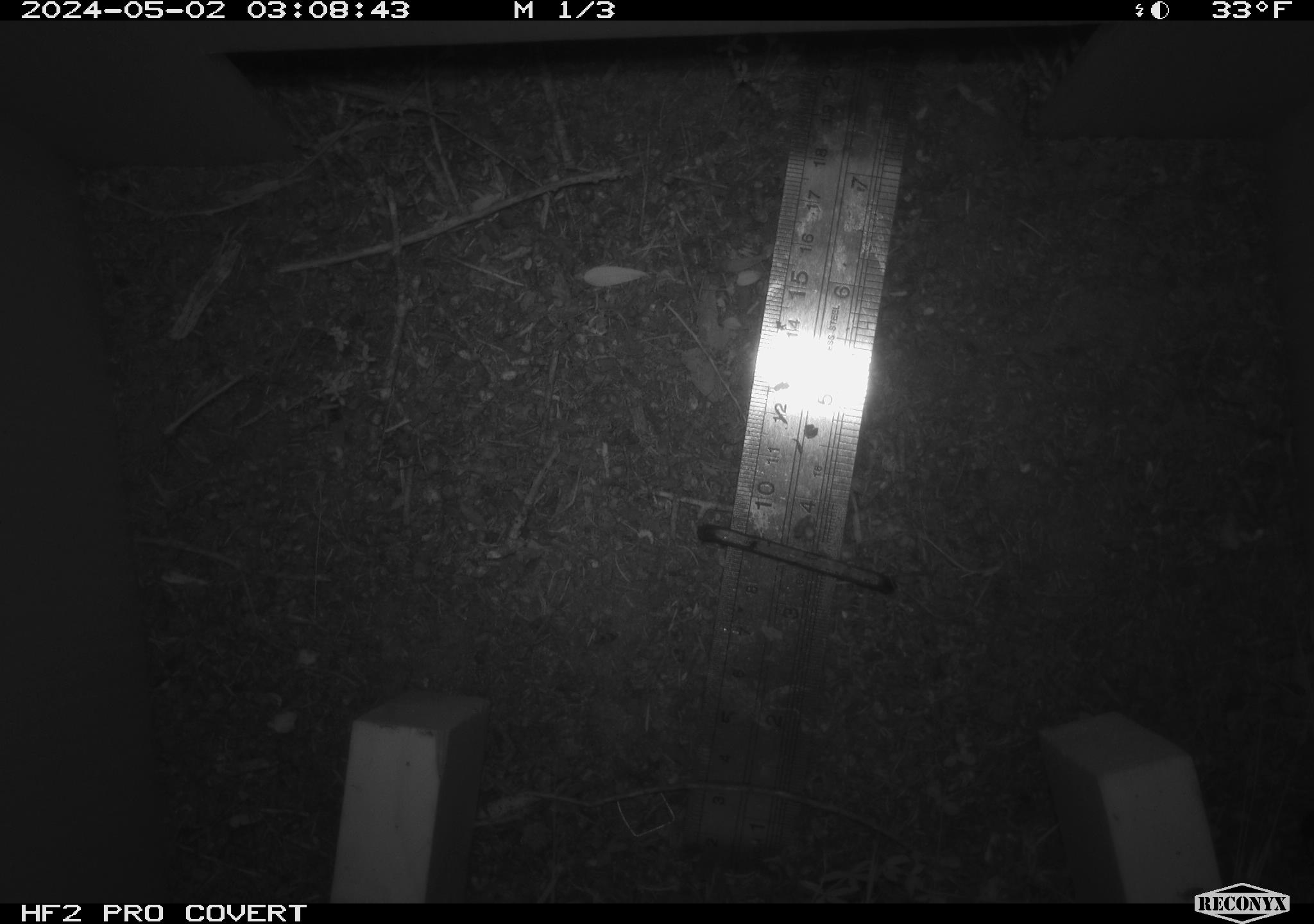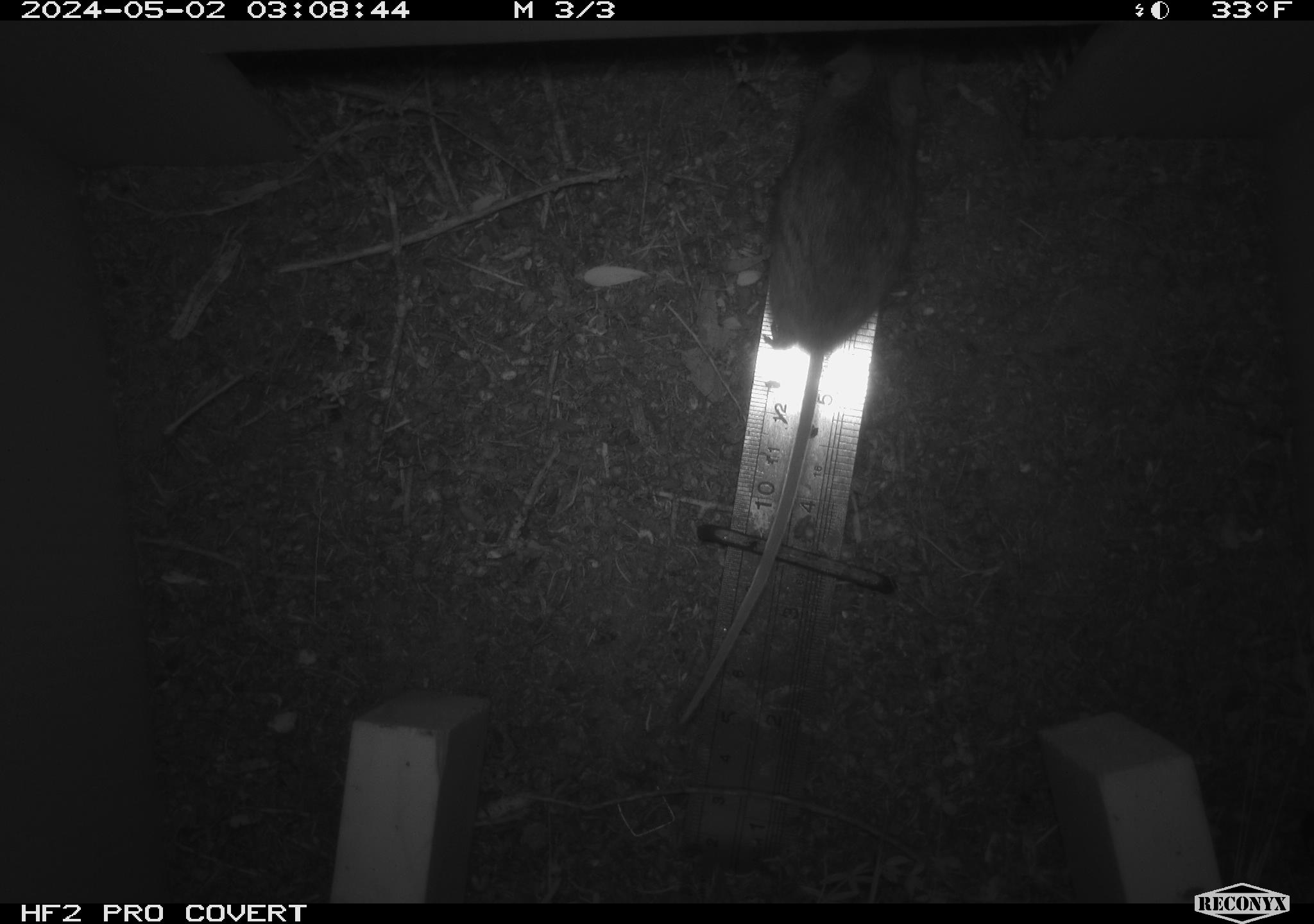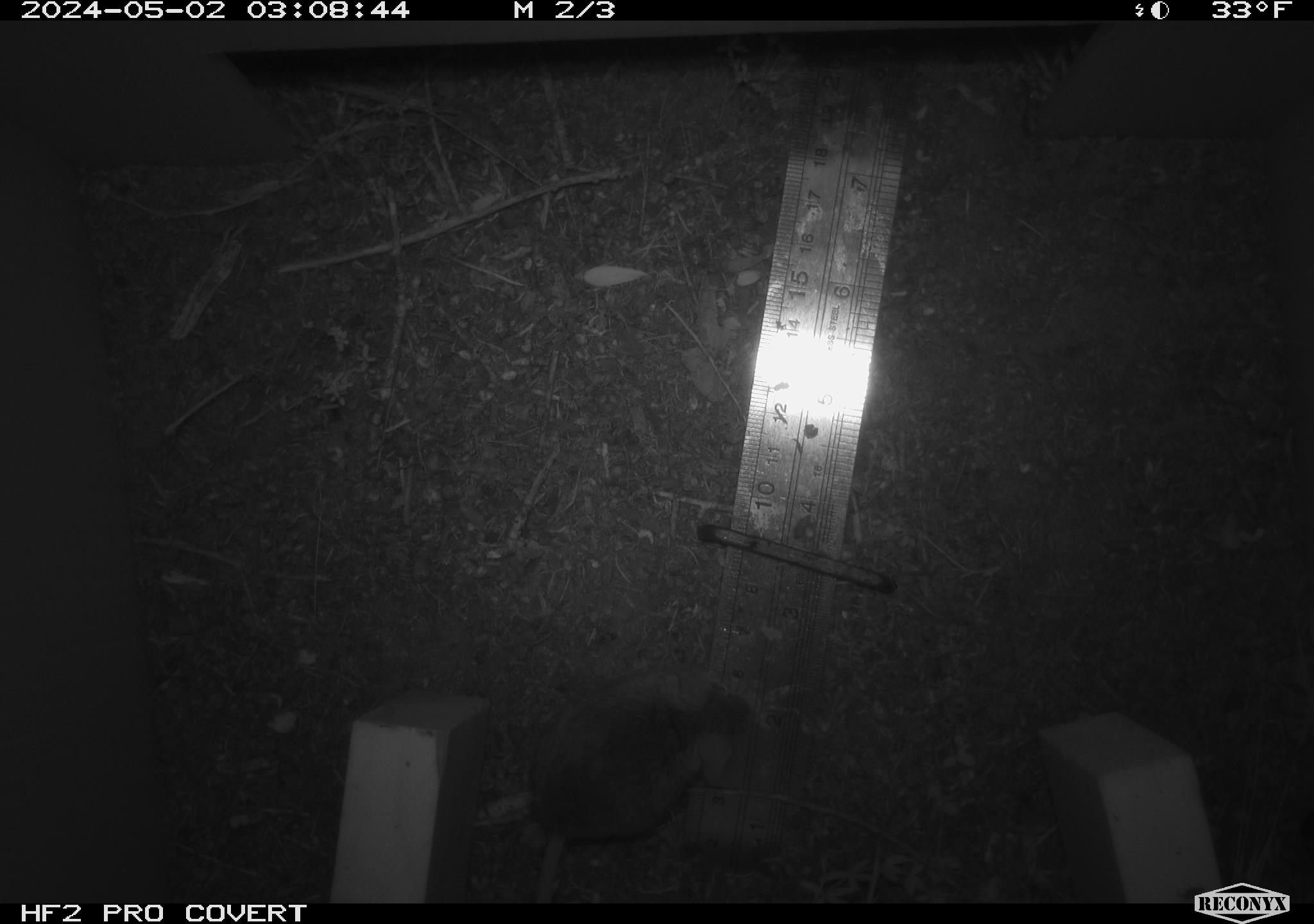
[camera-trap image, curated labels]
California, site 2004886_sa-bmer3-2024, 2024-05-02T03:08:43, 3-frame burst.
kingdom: Animalia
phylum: Chordata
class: Mammalia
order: Rodentia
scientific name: Rodentia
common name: mouse species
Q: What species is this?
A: Mouse species (Rodentia).